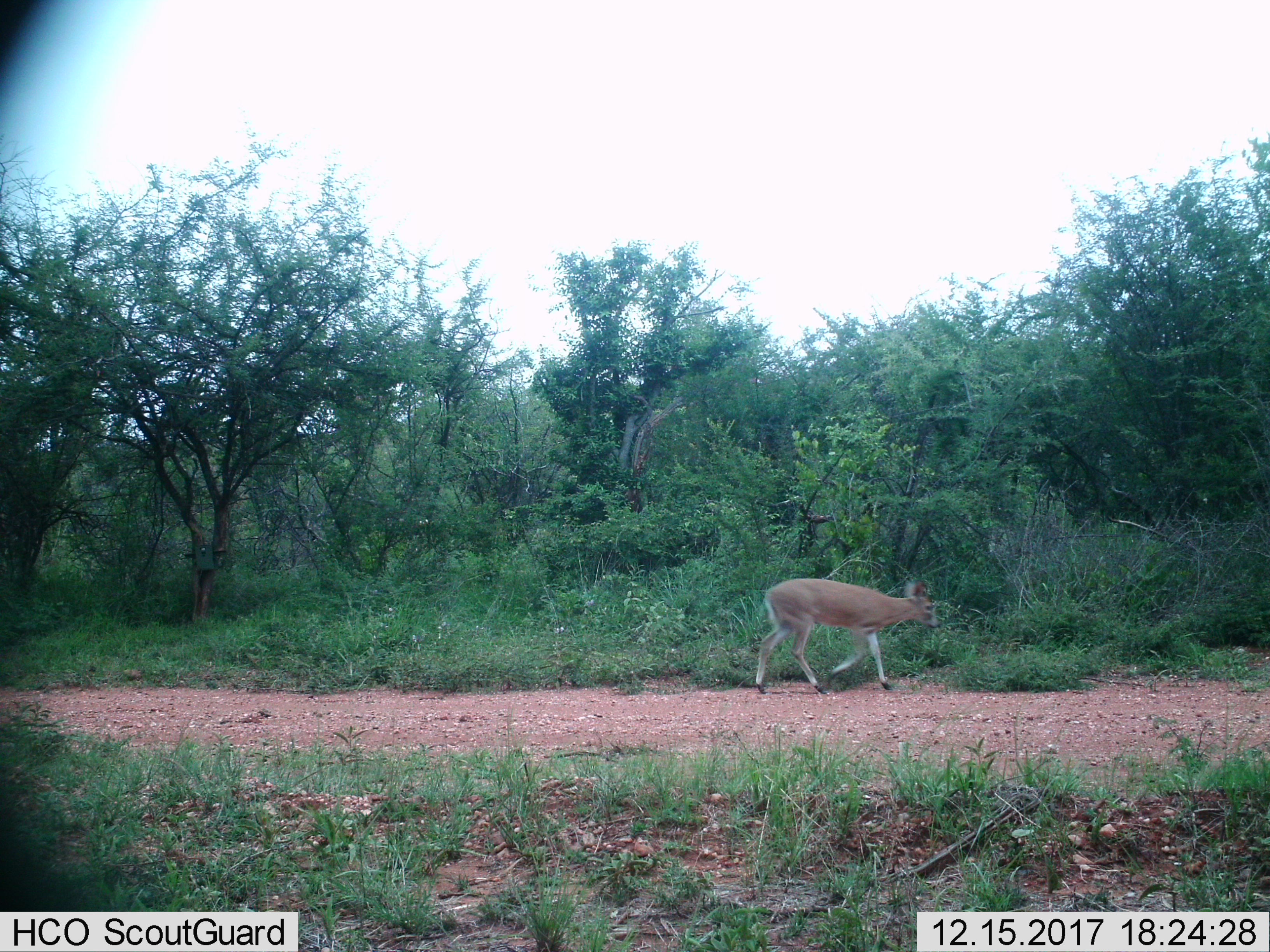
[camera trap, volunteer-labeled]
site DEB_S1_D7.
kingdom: Animalia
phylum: Chordata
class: Mammalia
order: Artiodactyla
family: Bovidae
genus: Sylvicapra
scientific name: Sylvicapra grimmia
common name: common duiker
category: duikercommongrey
Duikercommongrey (common duiker) (Sylvicapra grimmia), count 1. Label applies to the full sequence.